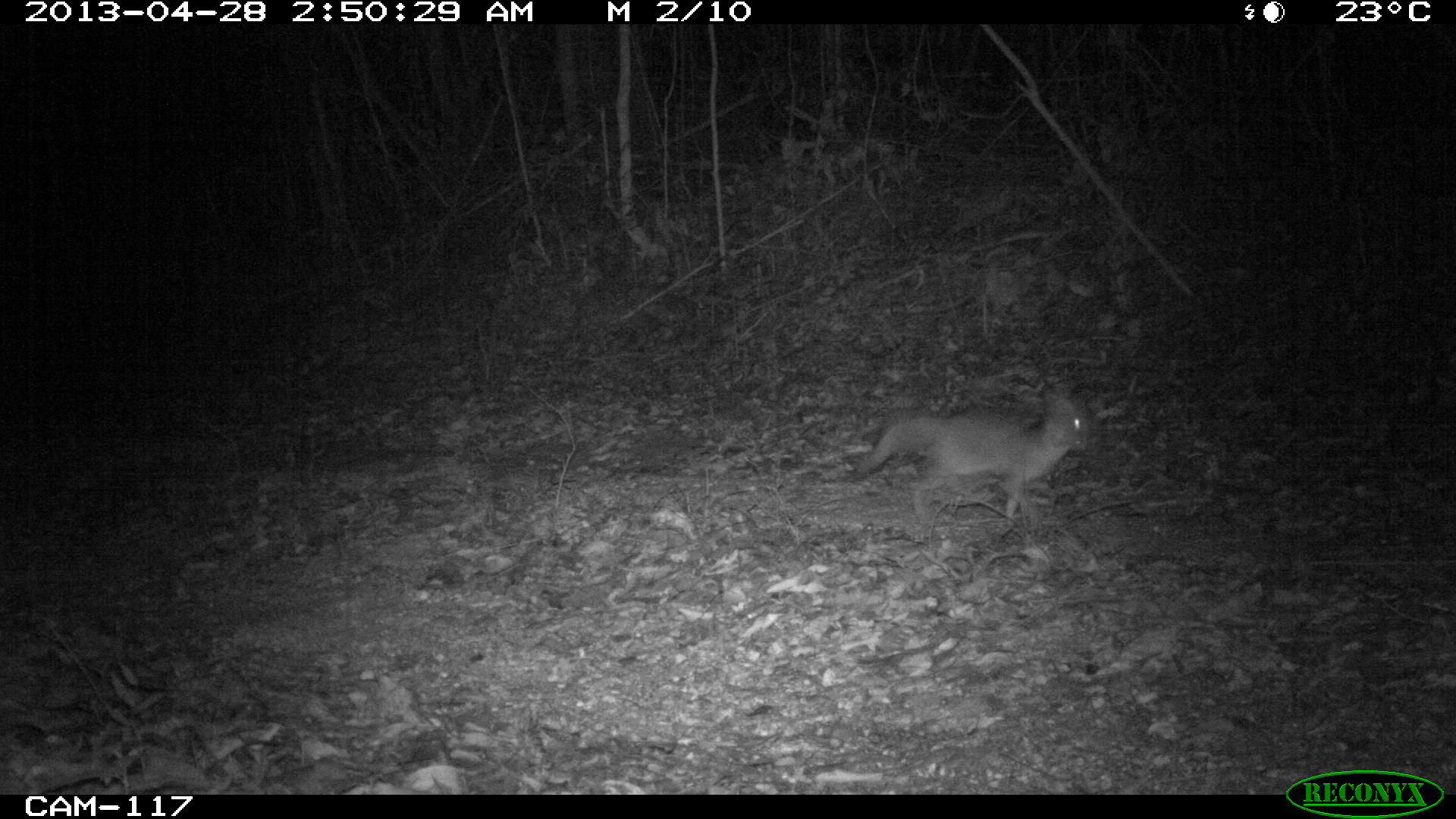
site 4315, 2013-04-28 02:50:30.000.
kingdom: Animalia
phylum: Chordata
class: Mammalia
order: Carnivora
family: Canidae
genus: Urocyon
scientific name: Urocyon cinereoargenteus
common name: gray fox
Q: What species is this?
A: Urocyon cinereoargenteus (gray fox).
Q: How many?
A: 1.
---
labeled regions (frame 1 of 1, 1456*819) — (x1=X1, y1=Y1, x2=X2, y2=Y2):
urocyon cinereoargenteus: (x1=854, y1=384, x2=1092, y2=526)